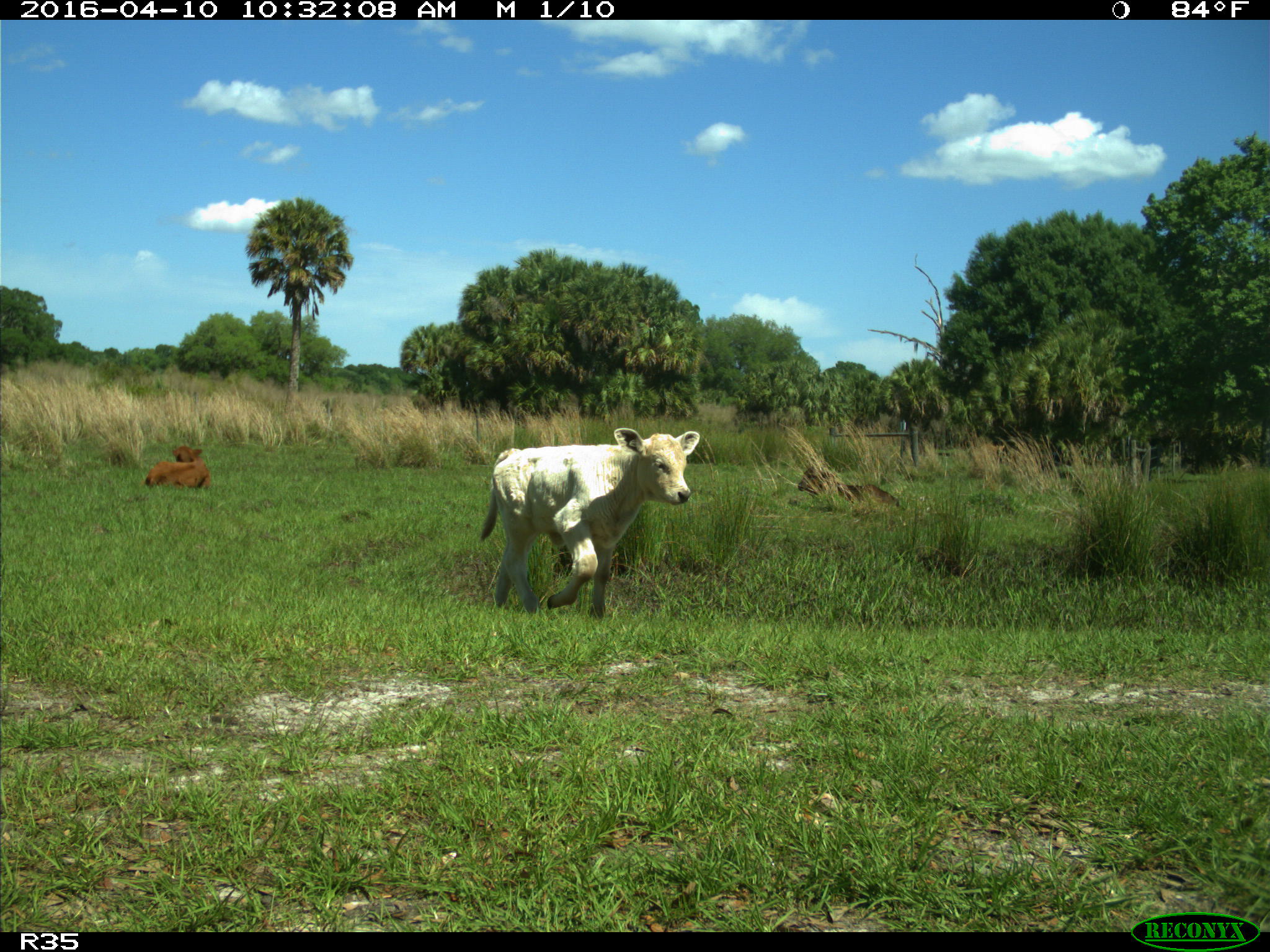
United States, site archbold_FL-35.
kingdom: Animalia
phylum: Chordata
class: Mammalia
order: Artiodactyla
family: Bovidae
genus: Bos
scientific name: Bos taurus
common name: domestic cow